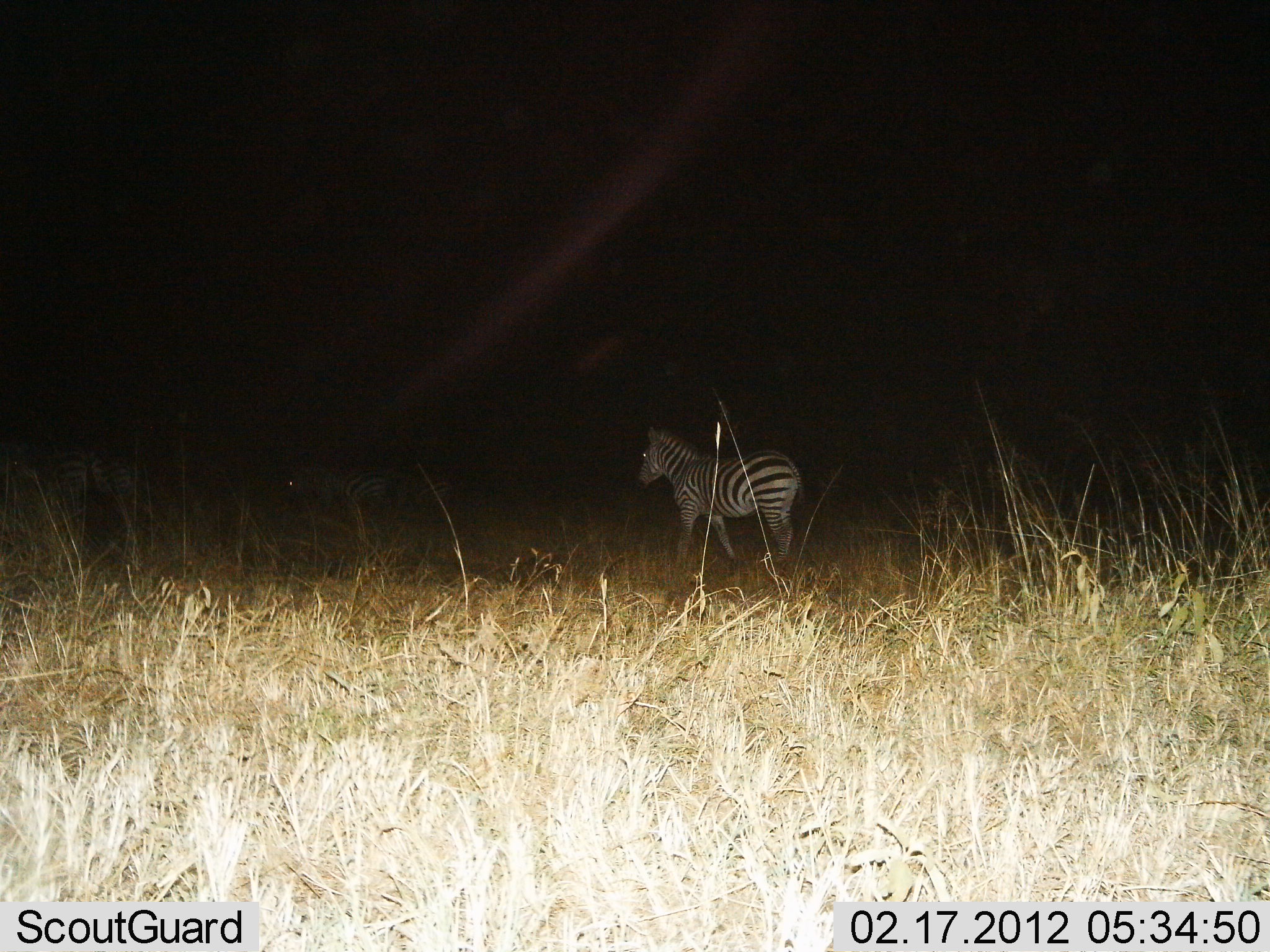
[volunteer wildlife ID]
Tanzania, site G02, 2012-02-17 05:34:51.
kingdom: Animalia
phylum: Chordata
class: Mammalia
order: Perissodactyla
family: Equidae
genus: Equus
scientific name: Equus quagga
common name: plains zebra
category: zebra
Zebra (plains zebra) (Equus quagga), count 1. Behavior (volunteer vote fractions): standing 52%, resting 4%, moving 52%, interacting 0%. Young present (vote fraction): 0%. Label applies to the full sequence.